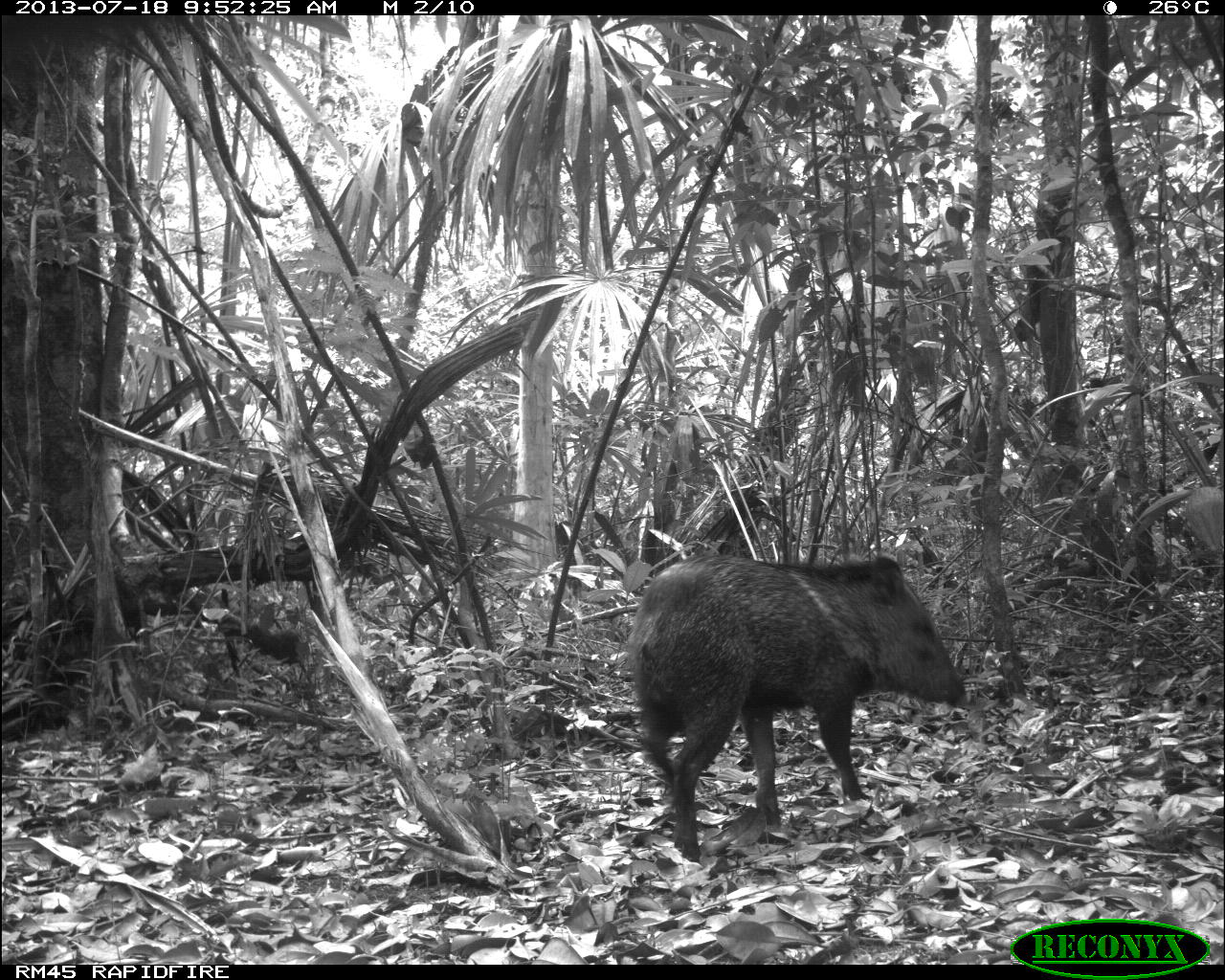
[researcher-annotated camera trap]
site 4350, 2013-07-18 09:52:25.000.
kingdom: Animalia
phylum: Chordata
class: Mammalia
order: Artiodactyla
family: Tayassuidae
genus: Pecari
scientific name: Pecari tajacu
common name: collared peccary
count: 1